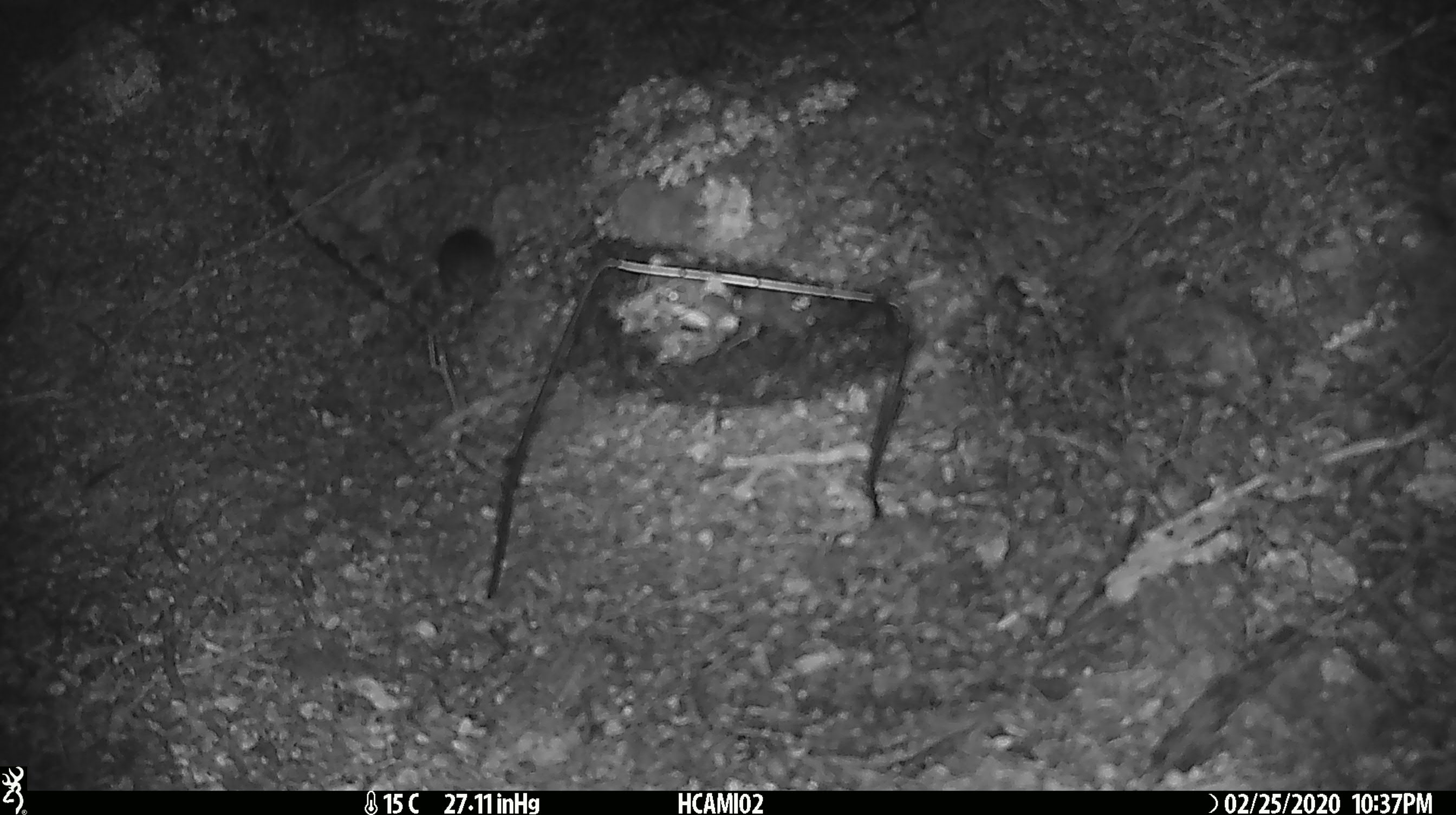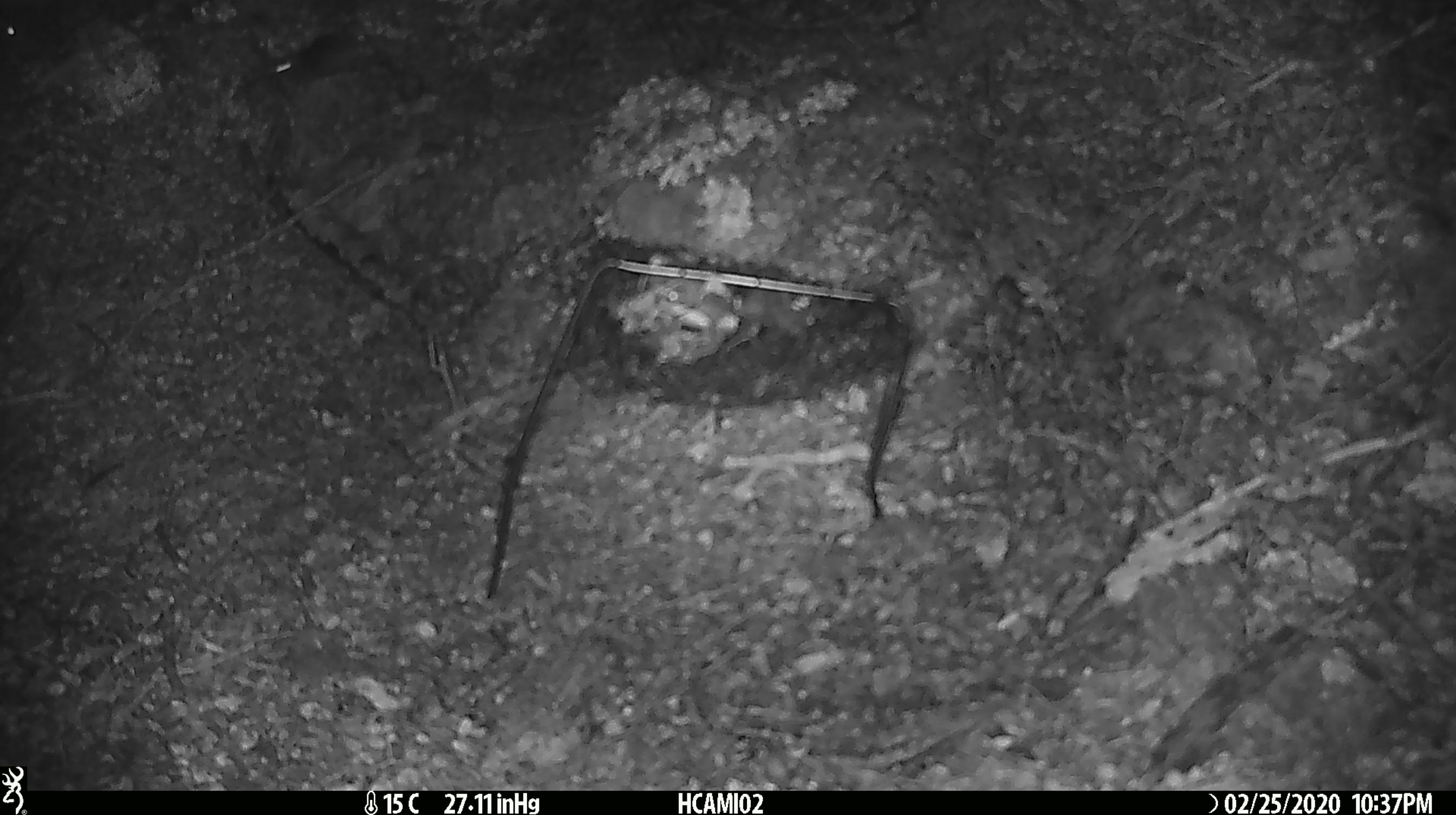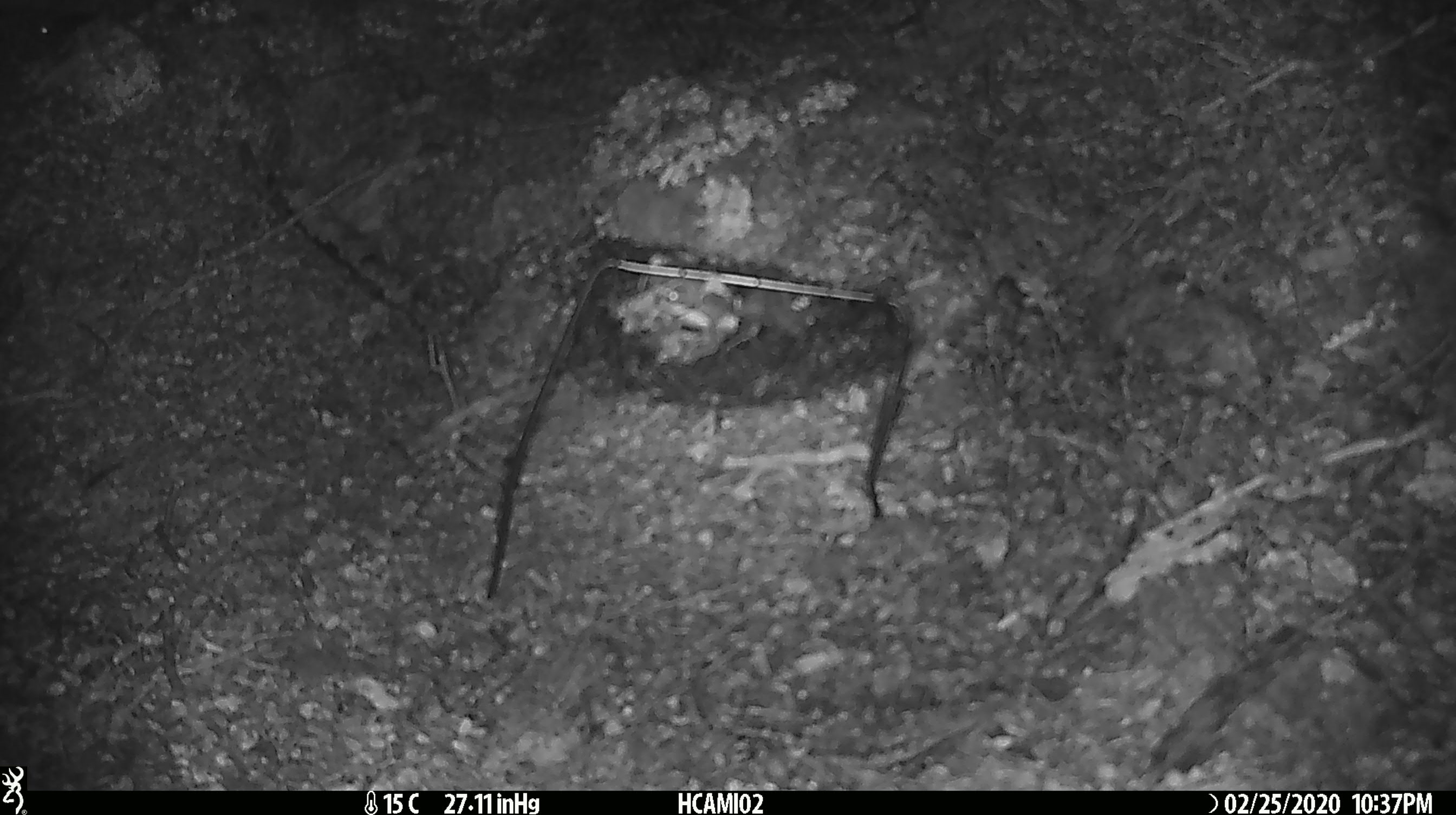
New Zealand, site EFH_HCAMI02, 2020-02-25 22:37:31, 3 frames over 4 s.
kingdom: Animalia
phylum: Chordata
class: Mammalia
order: Rodentia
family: Muridae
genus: Mus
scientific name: Mus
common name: mouse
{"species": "mouse (Mus)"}